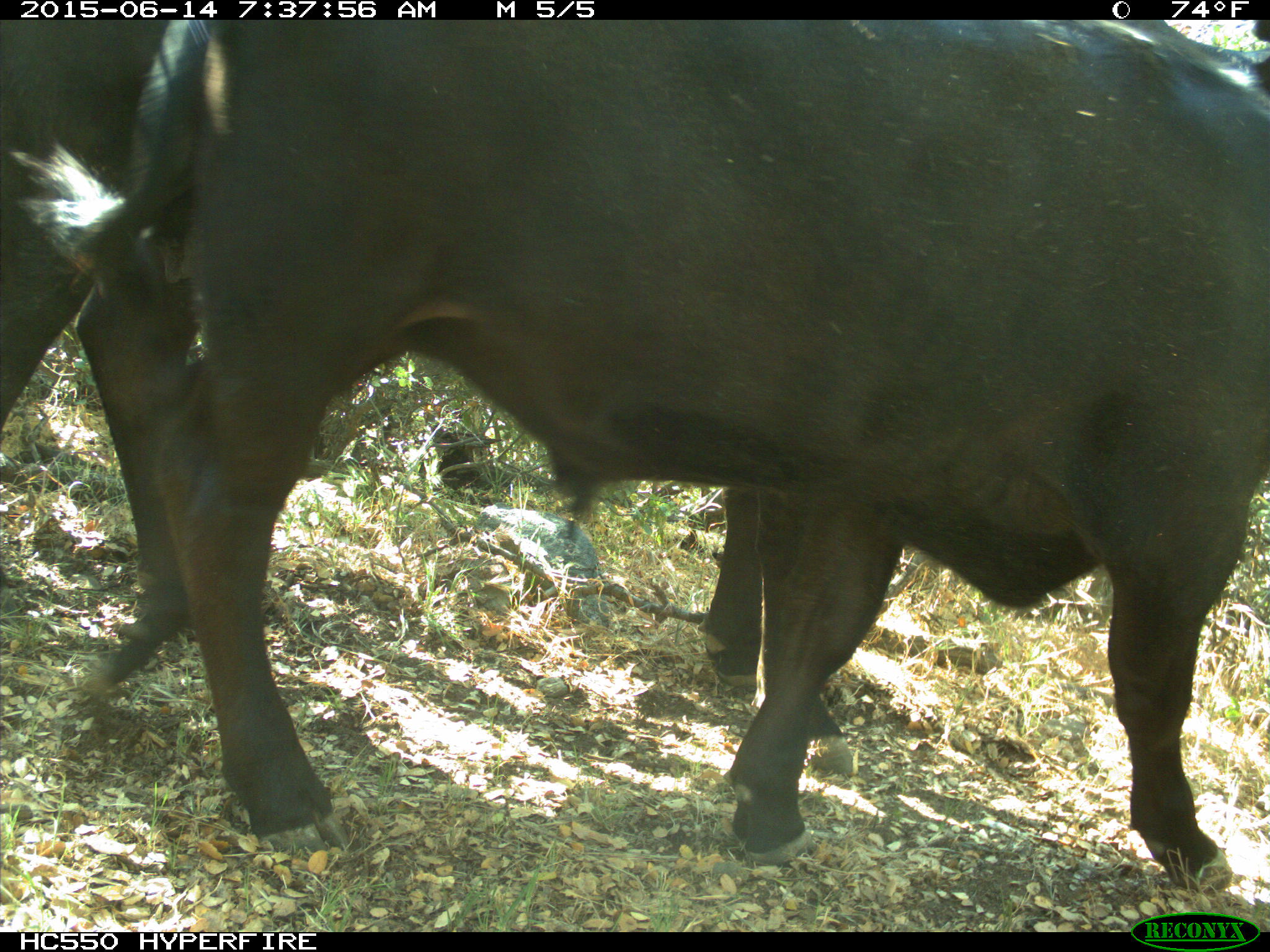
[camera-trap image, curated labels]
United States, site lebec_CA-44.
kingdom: Animalia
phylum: Chordata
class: Mammalia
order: Artiodactyla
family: Bovidae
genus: Bos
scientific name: Bos taurus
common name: domestic cow